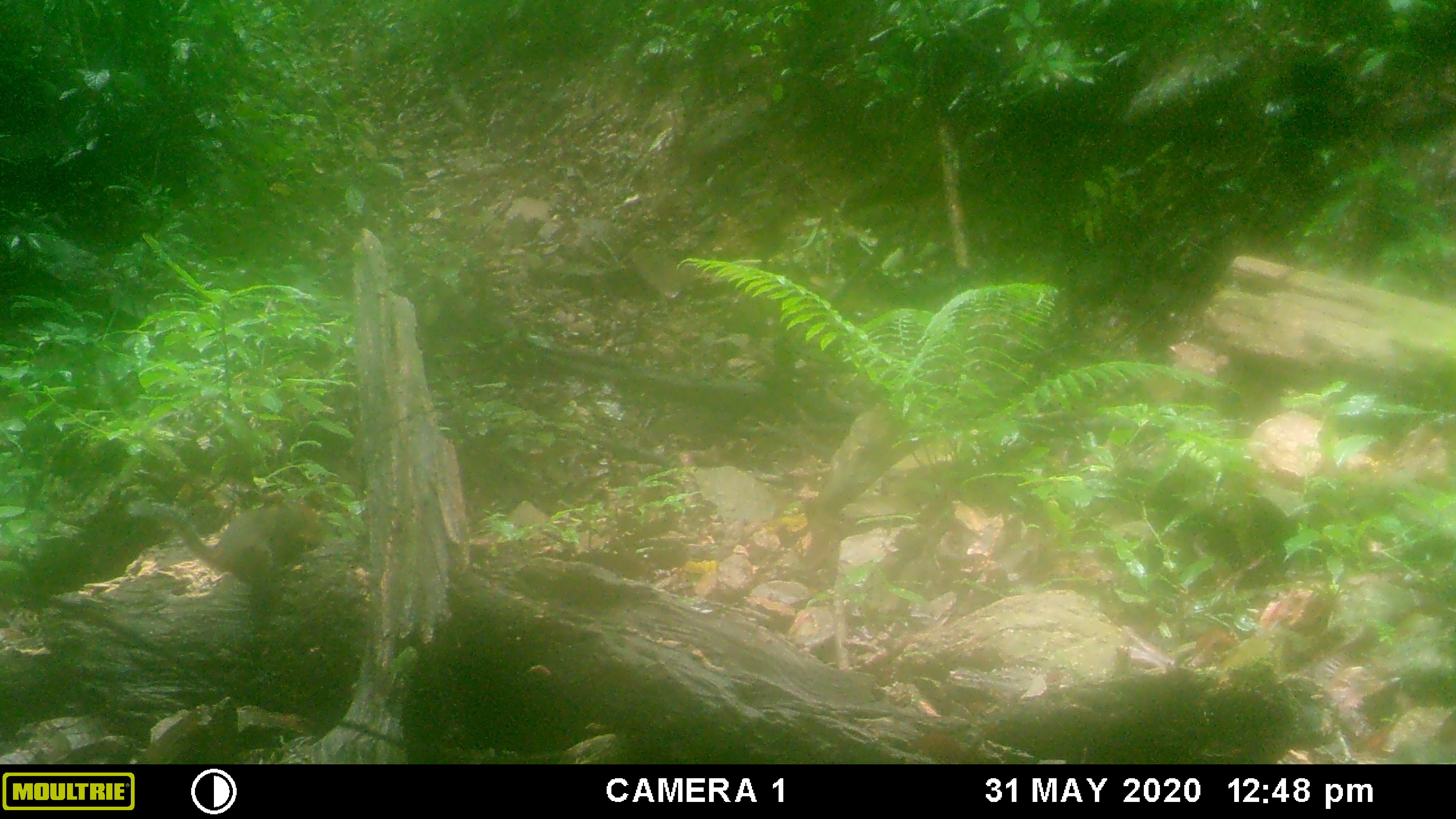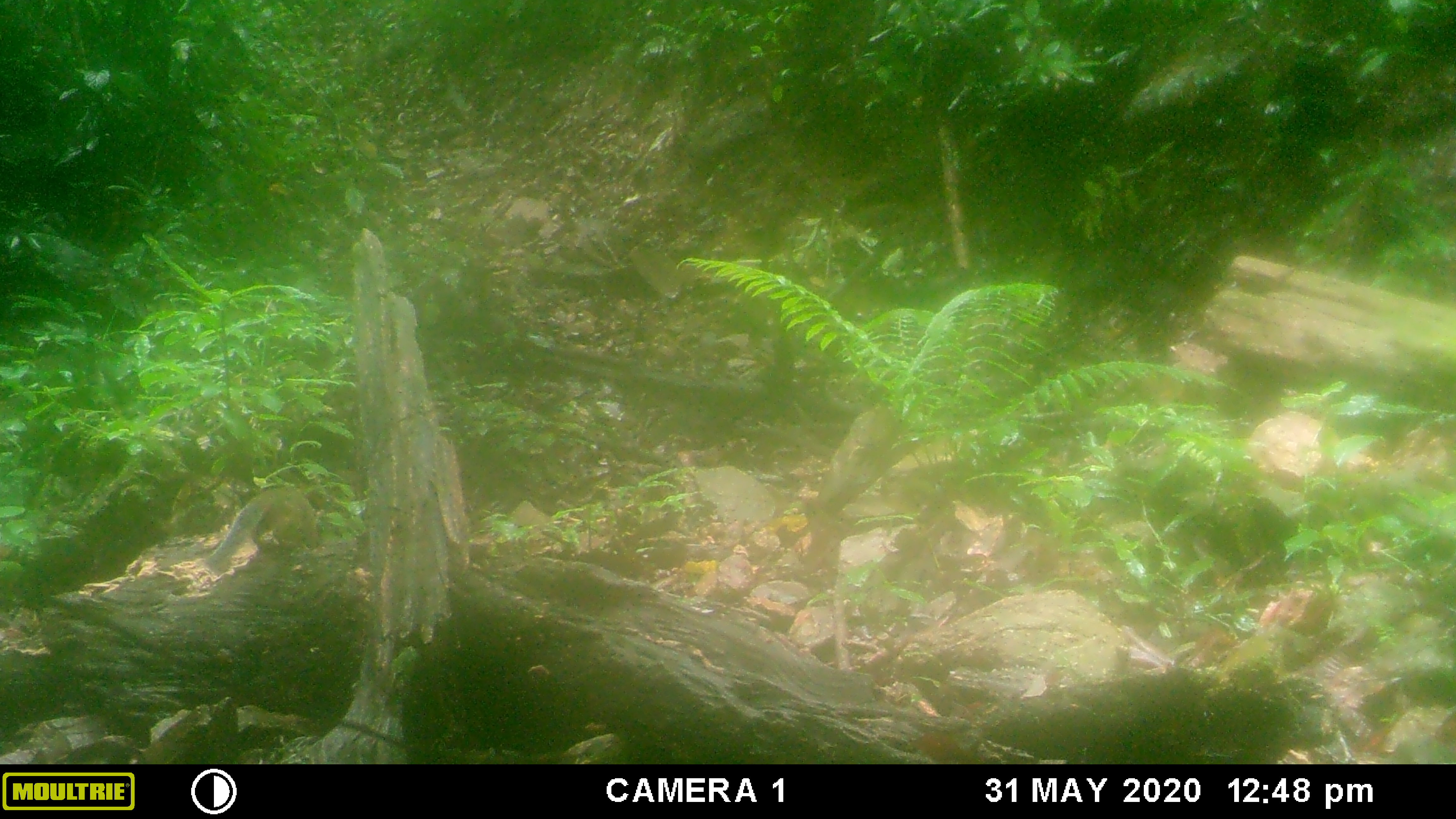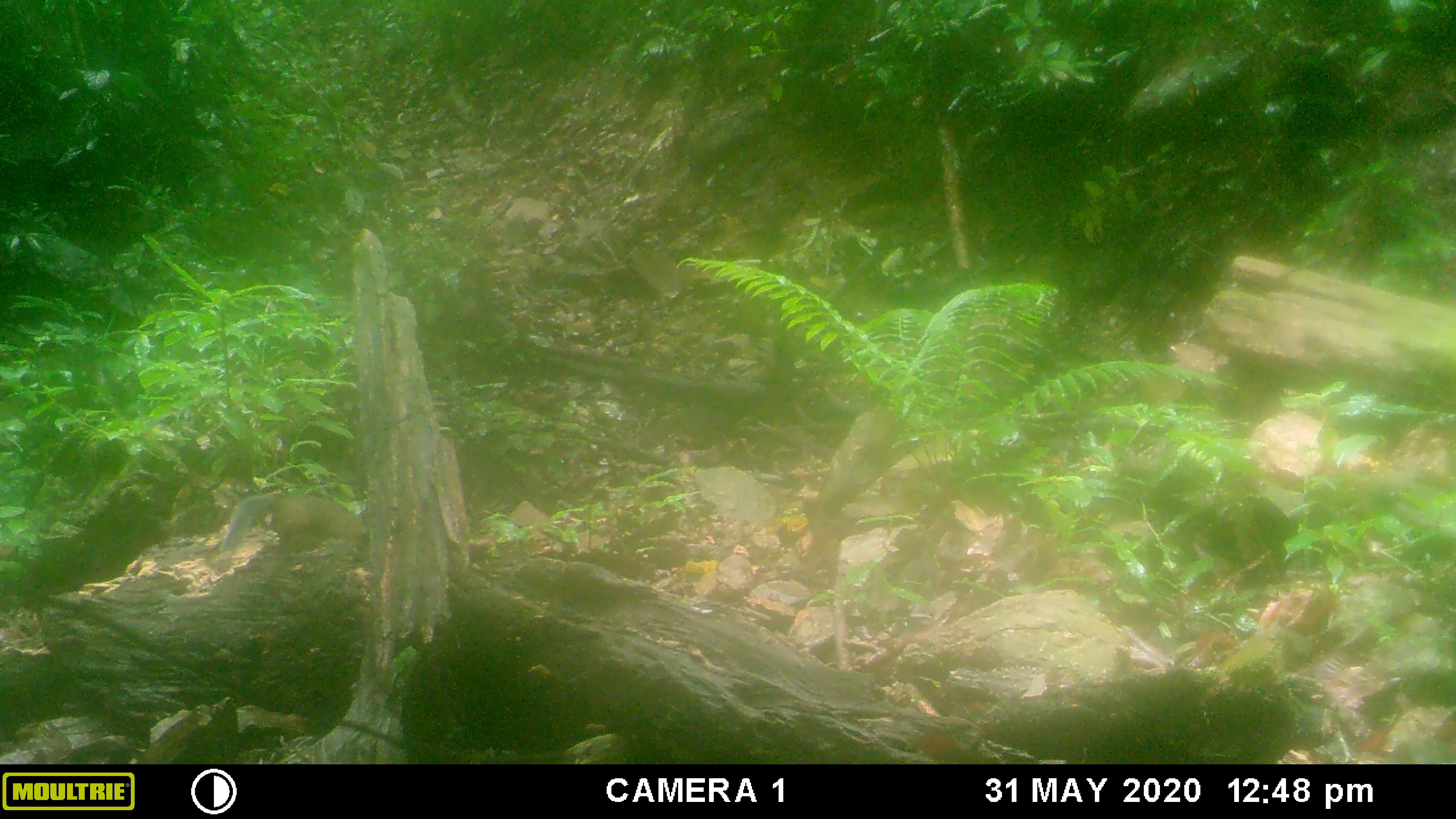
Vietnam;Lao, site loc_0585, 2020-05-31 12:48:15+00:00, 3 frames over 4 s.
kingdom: Animalia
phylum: Chordata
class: Mammalia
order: Rodentia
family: Sciuridae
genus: Dremomys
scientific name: Dremomys rufigenis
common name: red-cheeked squirrel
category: red cheeked squirrel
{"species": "red cheeked squirrel (red-cheeked squirrel) (Dremomys rufigenis)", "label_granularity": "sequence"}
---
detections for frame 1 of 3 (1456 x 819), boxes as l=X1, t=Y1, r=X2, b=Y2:
red cheeked squirrel: l=130, t=500, r=327, b=591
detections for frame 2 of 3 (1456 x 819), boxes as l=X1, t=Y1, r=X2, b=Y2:
red cheeked squirrel: l=204, t=488, r=321, b=572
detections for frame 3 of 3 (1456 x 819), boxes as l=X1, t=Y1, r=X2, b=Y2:
red cheeked squirrel: l=220, t=494, r=366, b=552